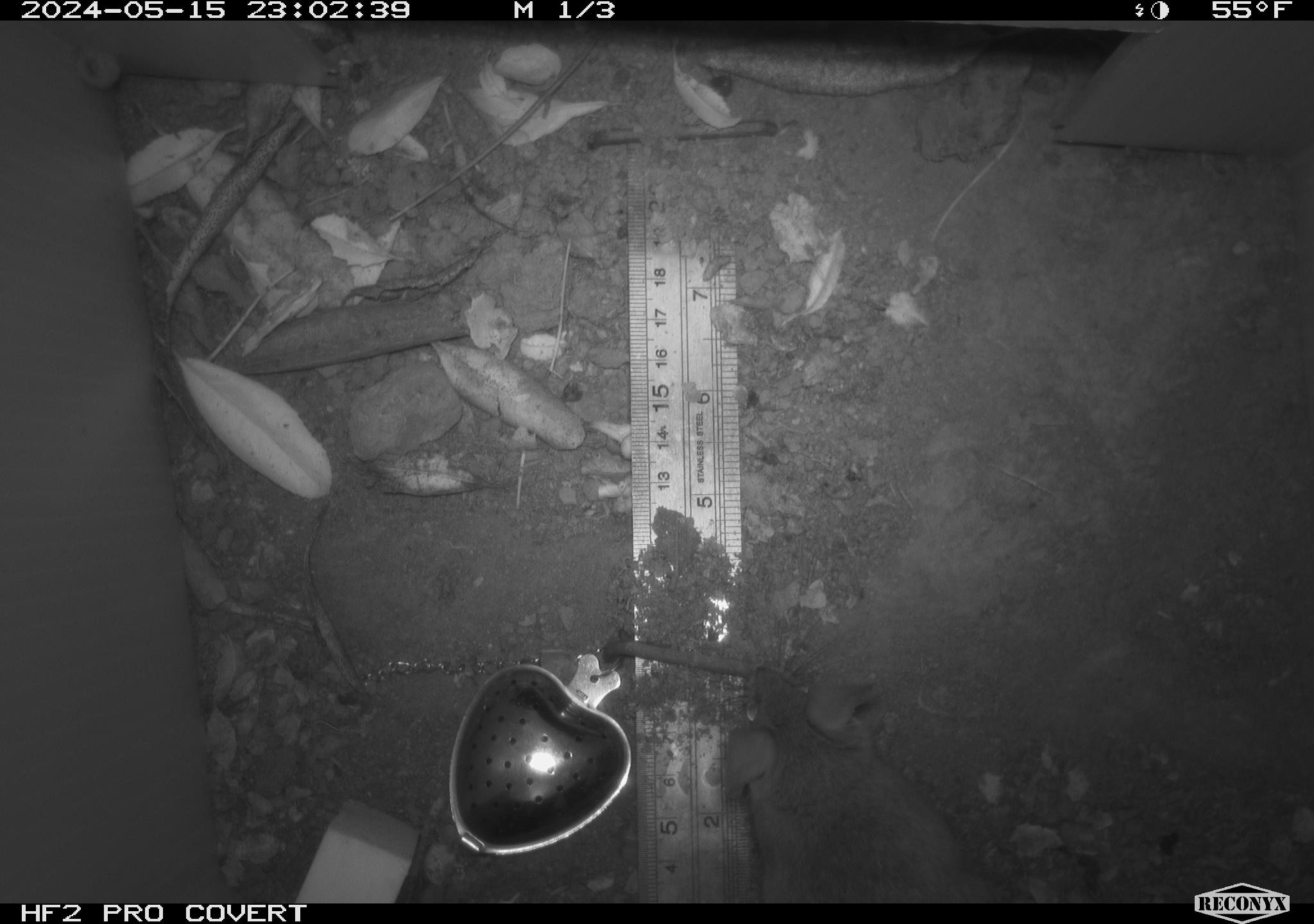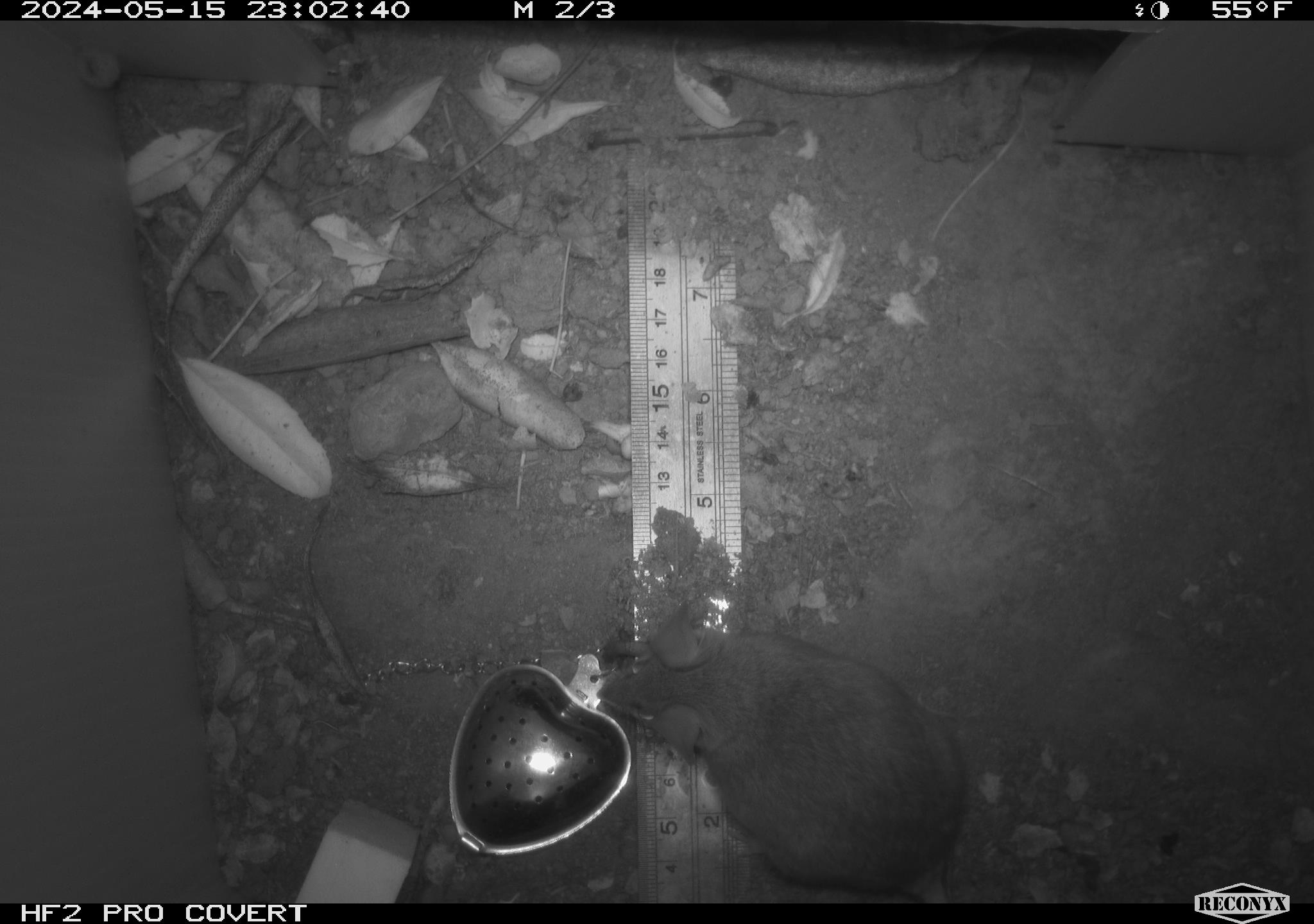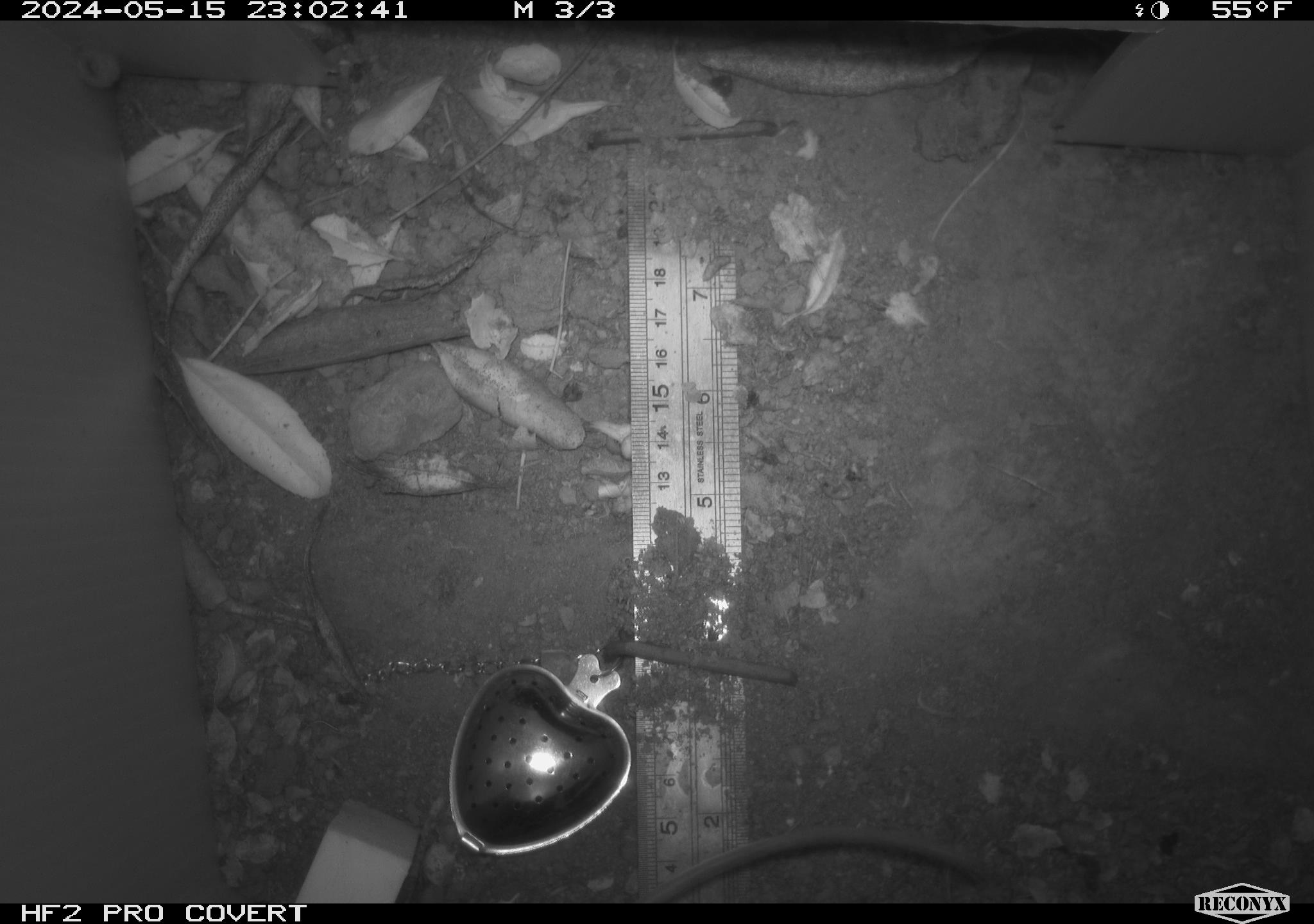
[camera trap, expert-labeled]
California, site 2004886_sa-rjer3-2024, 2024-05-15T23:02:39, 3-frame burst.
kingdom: Animalia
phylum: Chordata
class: Mammalia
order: Rodentia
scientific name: Rodentia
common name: mouse species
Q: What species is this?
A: Mouse species (Rodentia).